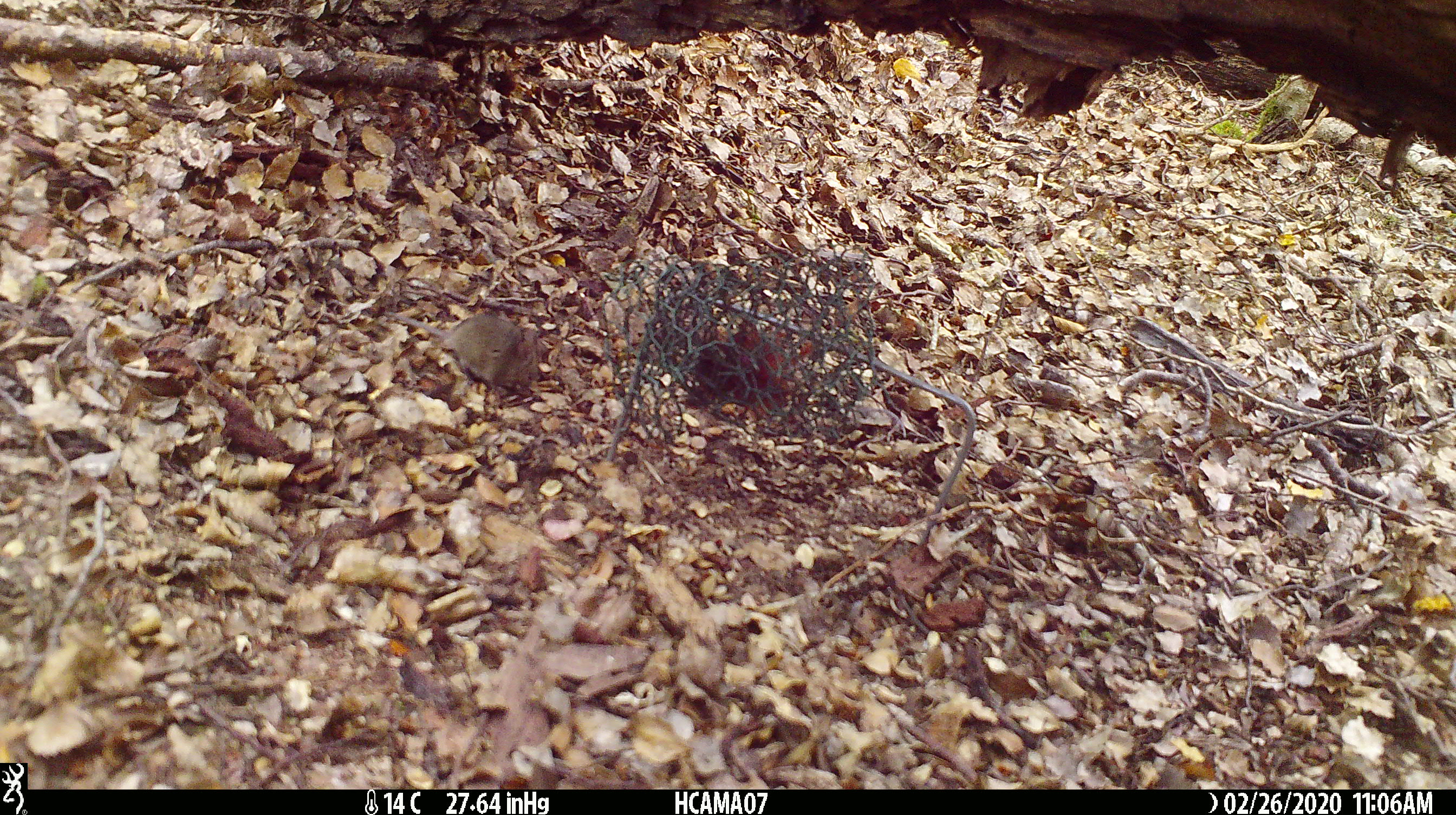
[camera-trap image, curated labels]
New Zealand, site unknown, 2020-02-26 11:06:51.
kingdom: Animalia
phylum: Chordata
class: Mammalia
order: Rodentia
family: Muridae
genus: Mus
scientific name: Mus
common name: mouse